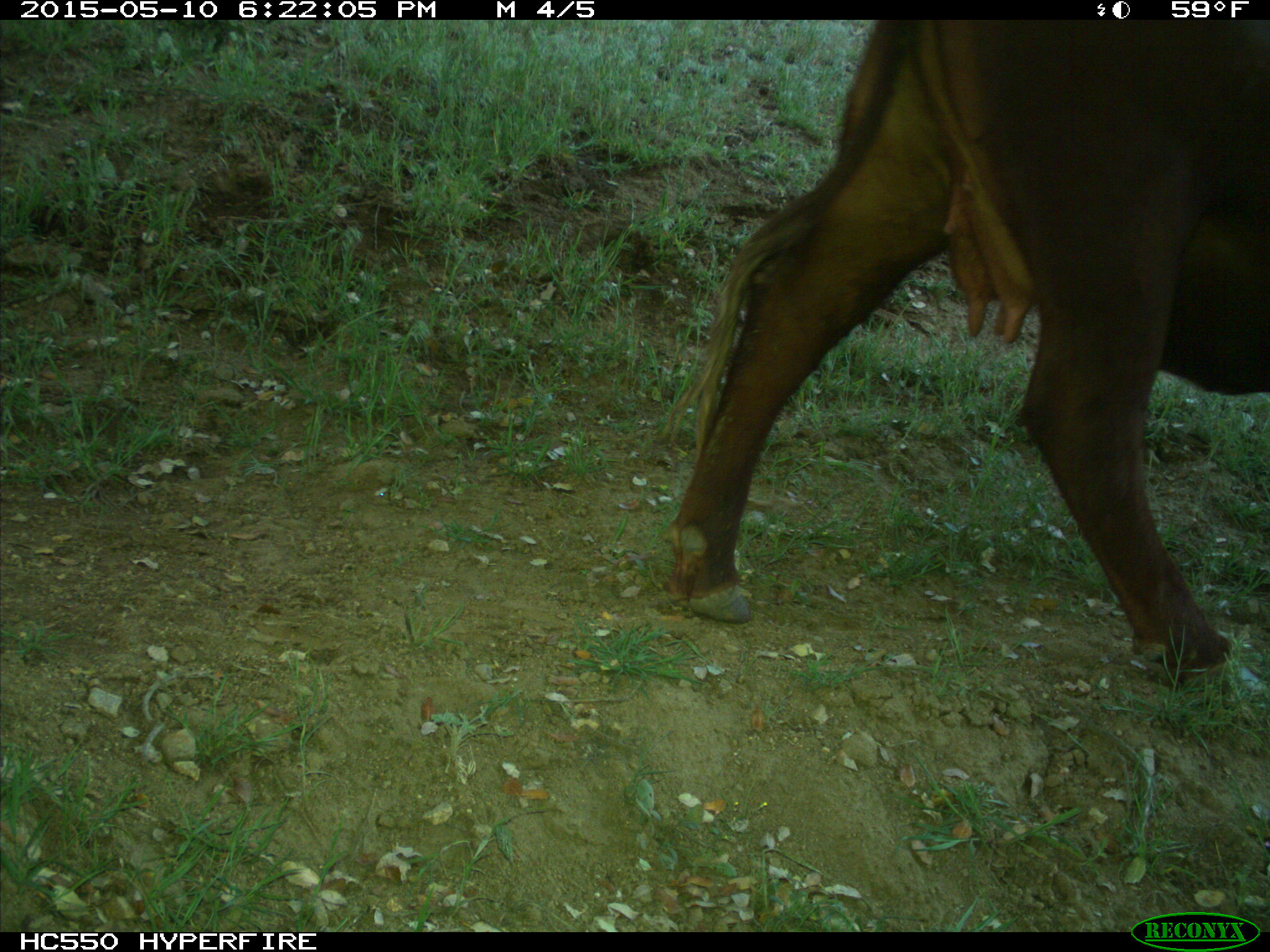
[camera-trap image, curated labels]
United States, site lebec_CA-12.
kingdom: Animalia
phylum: Chordata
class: Mammalia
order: Artiodactyla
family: Bovidae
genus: Bos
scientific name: Bos taurus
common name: domestic cow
Bos taurus (domestic cow).